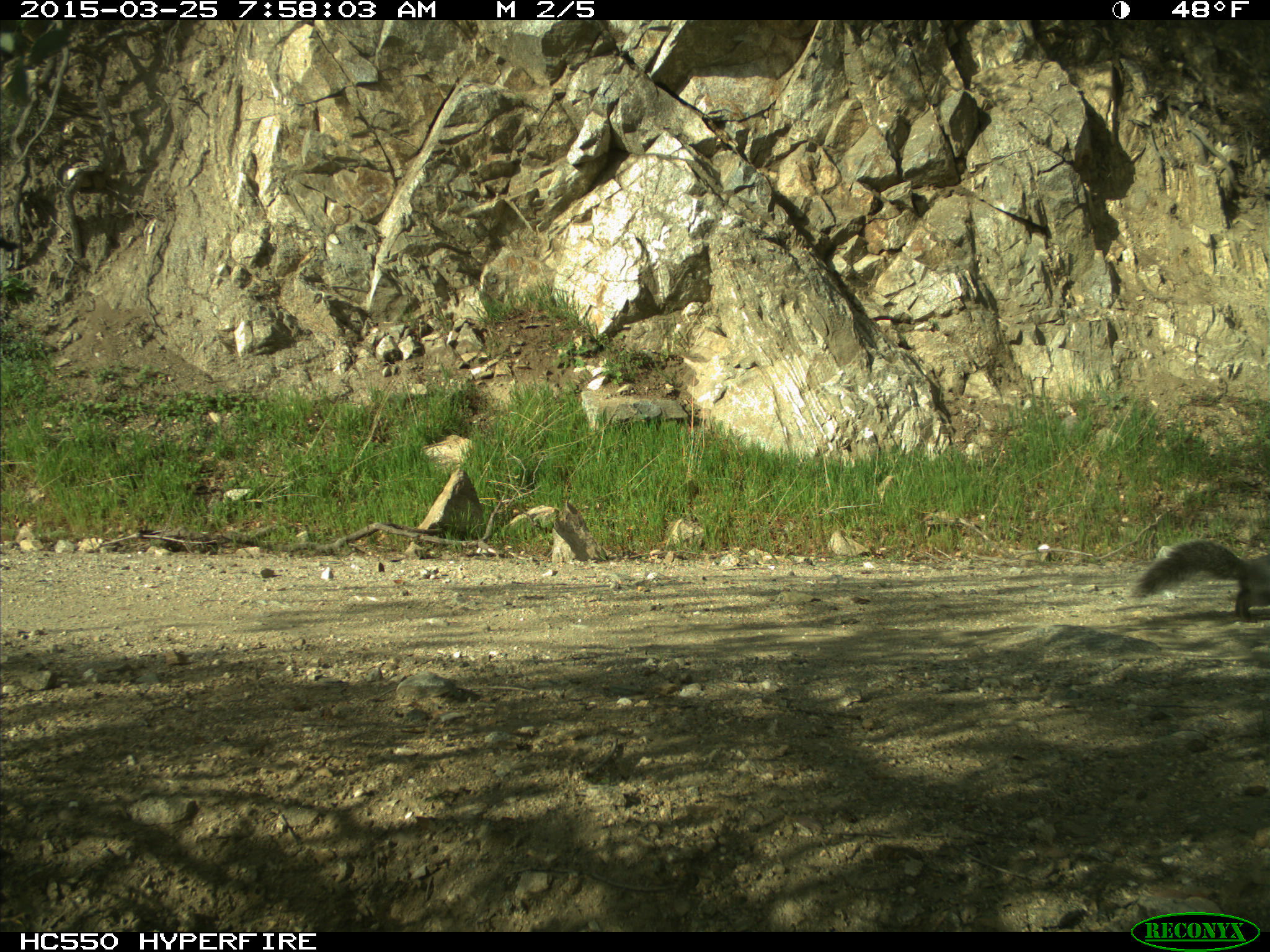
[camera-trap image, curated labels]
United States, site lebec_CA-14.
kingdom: Animalia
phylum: Chordata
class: Mammalia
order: Rodentia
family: Sciuridae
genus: Sciurus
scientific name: Sciurus carolinensis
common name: eastern gray squirrel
Sciurus carolinensis (eastern gray squirrel).